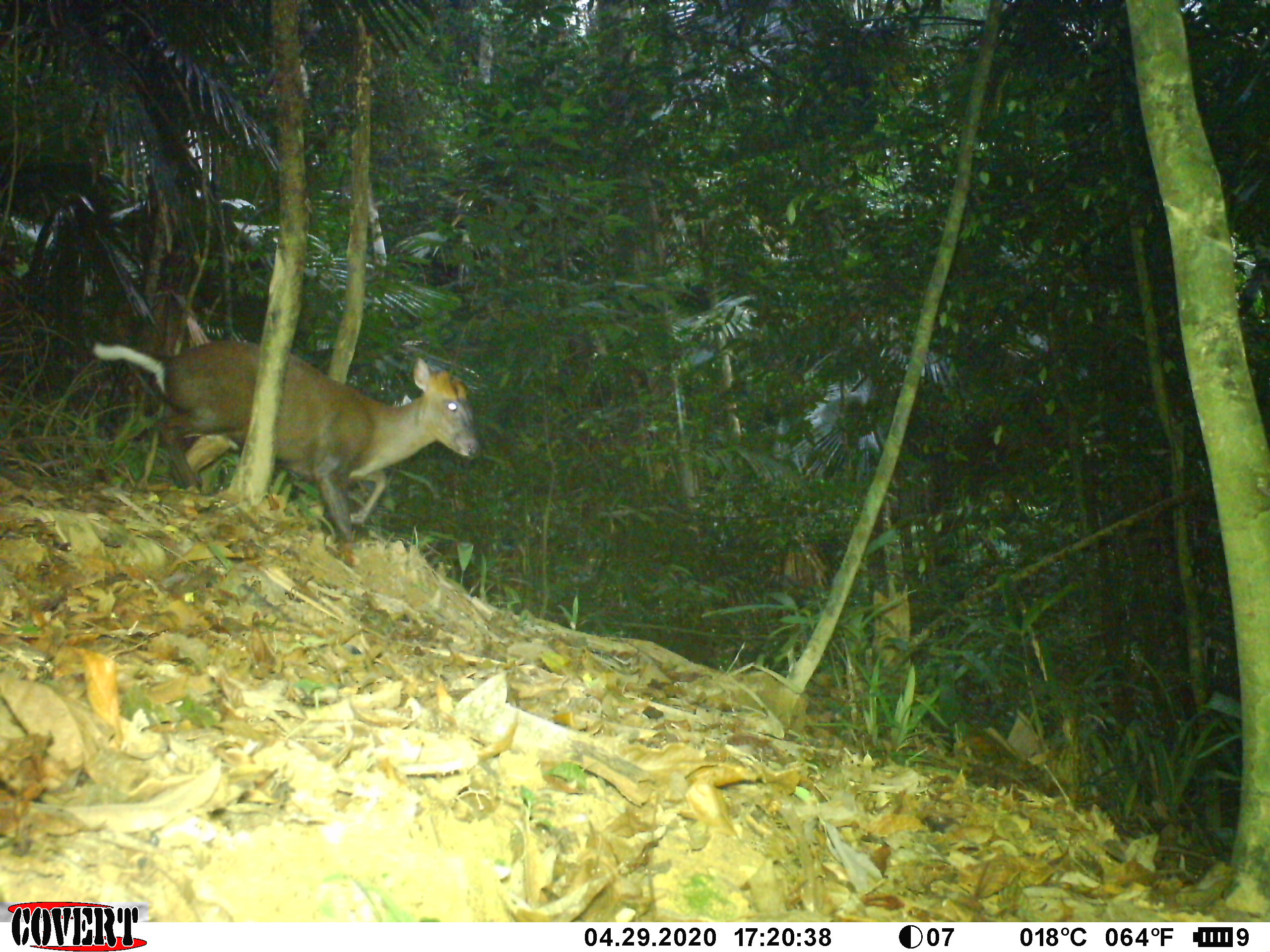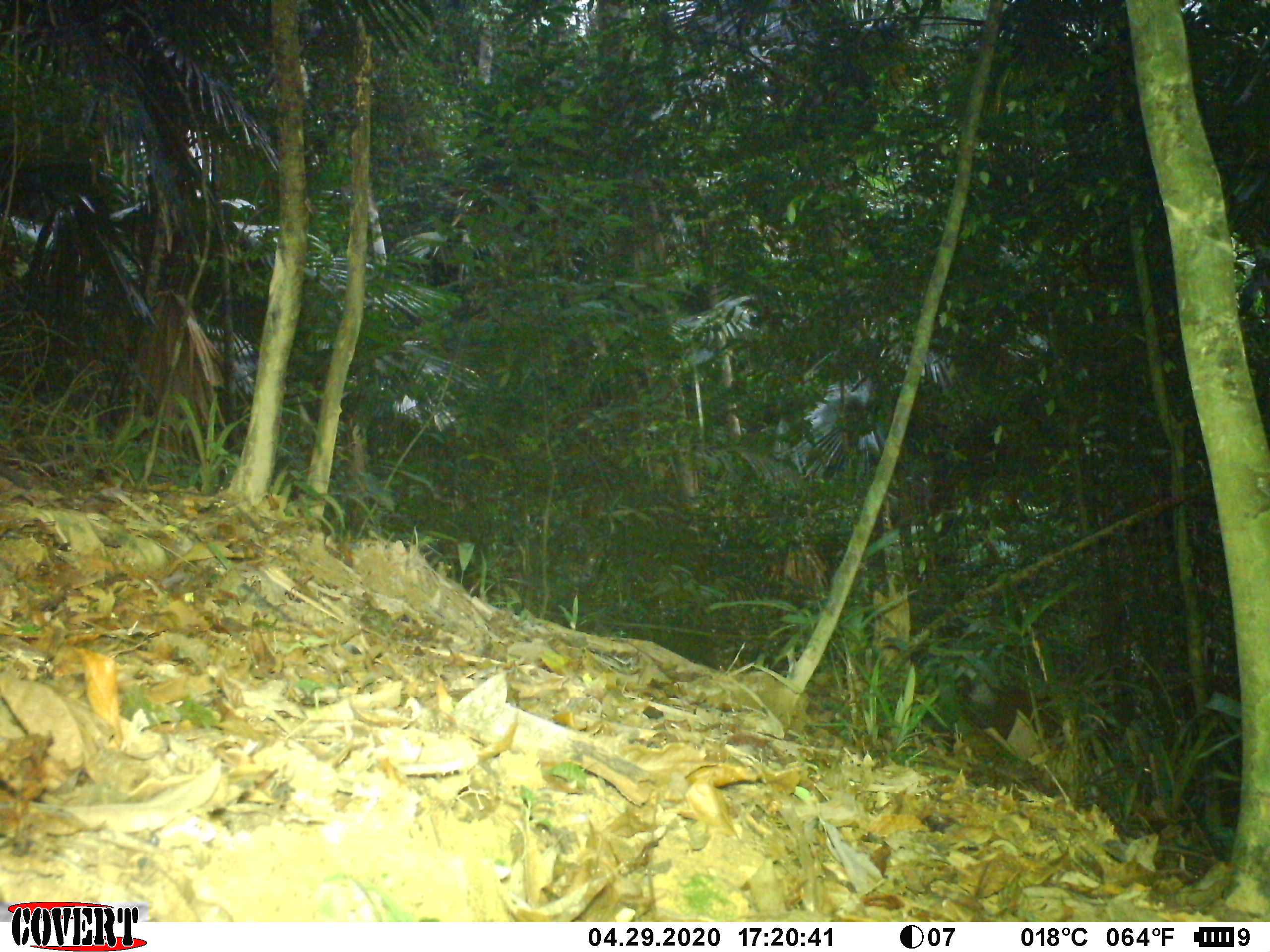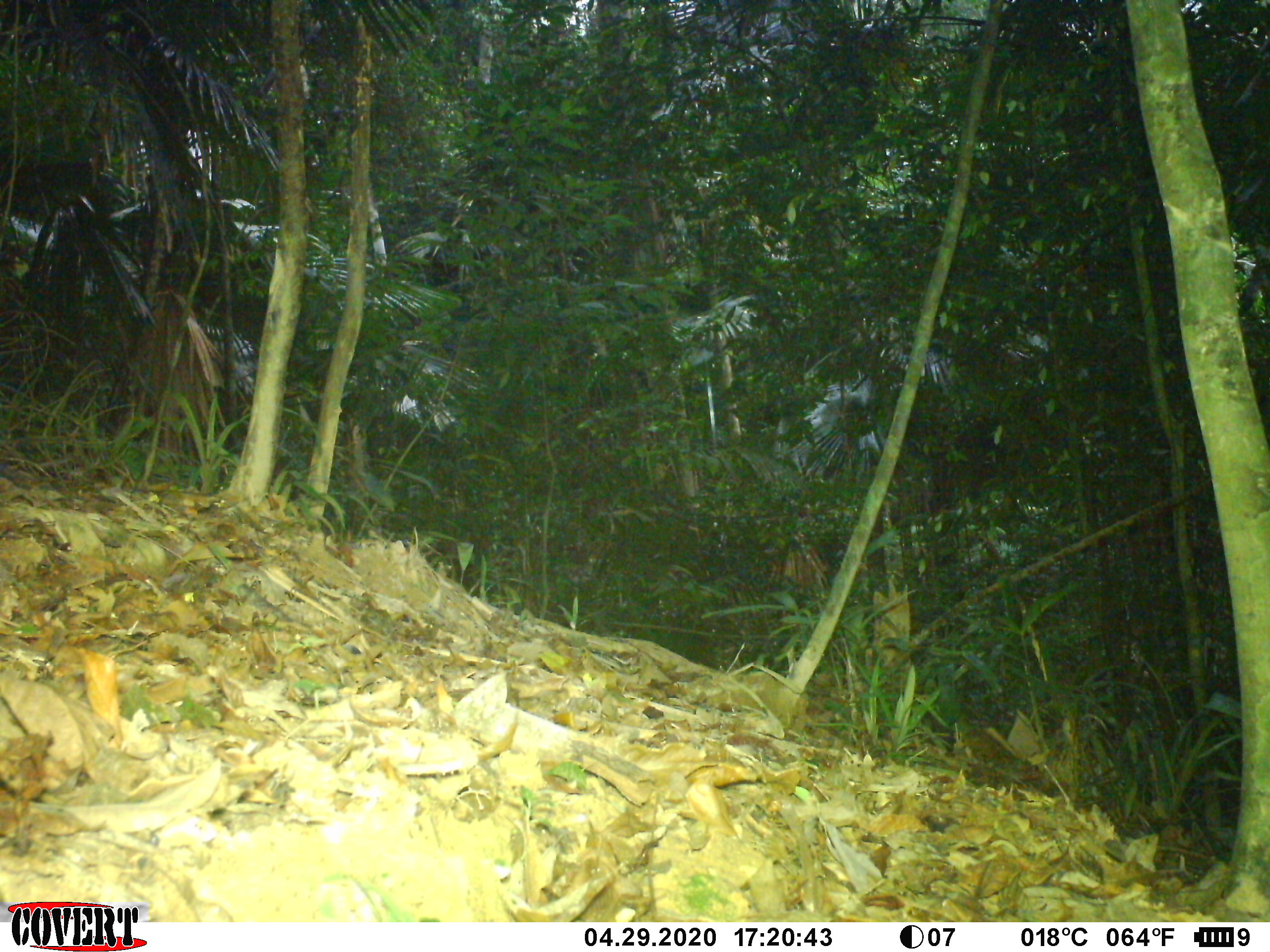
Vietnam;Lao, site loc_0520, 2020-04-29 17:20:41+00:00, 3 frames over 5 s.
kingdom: Animalia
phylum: Chordata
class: Mammalia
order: Artiodactyla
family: Cervidae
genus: Muntiacus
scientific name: Muntiacus rooseveltorum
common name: roosevelt's muntjac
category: roosevelts muntjac group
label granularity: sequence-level